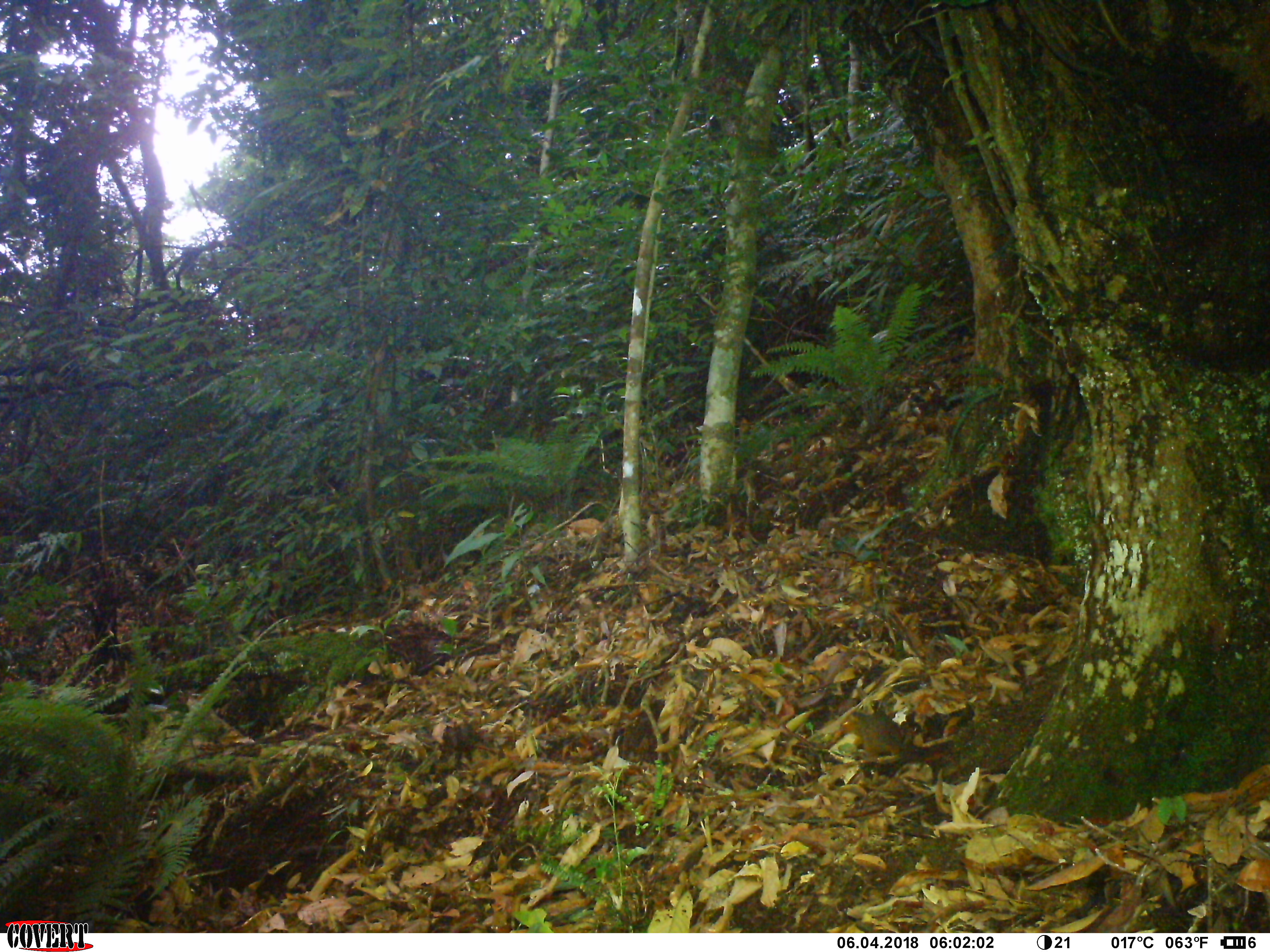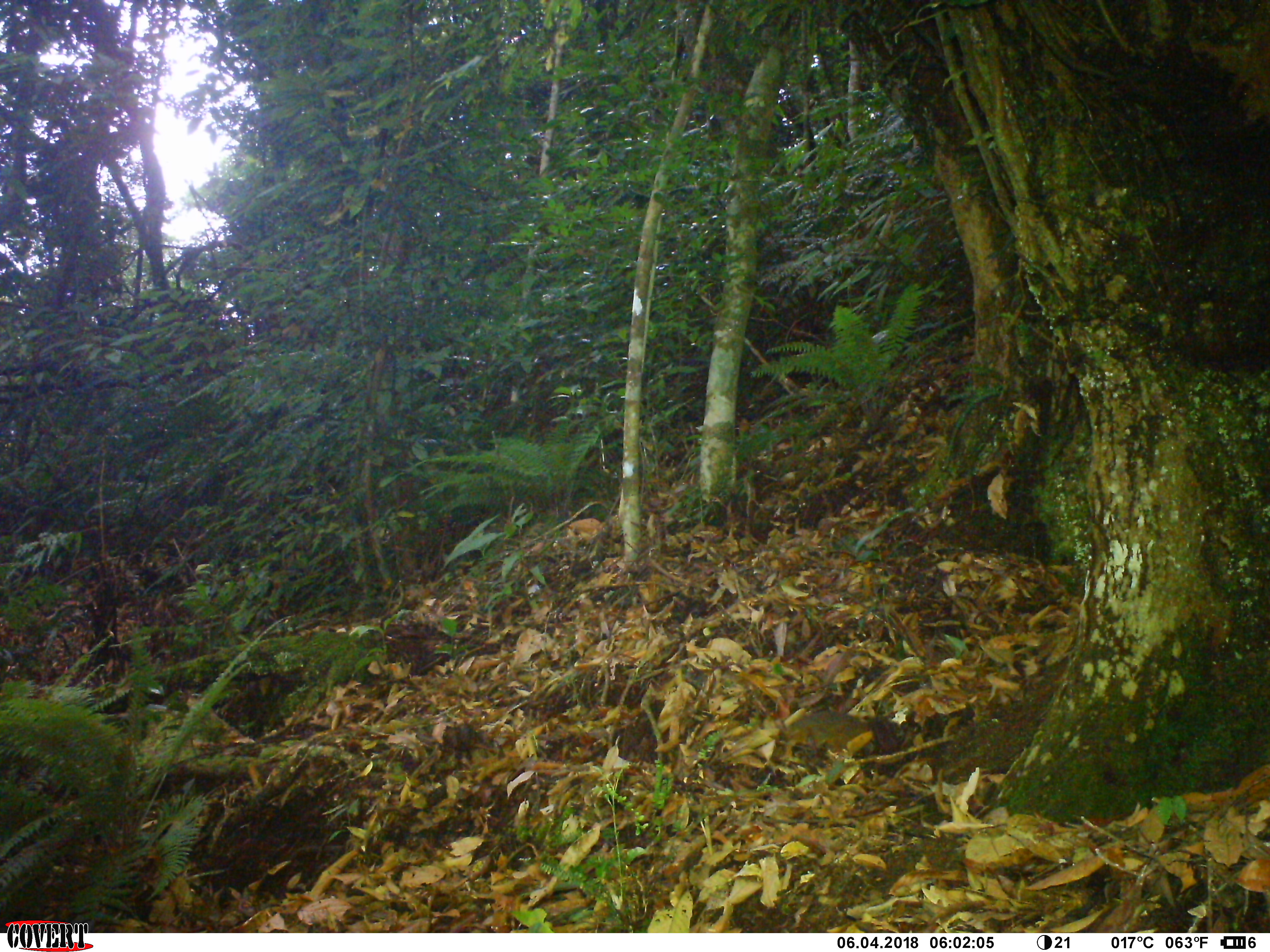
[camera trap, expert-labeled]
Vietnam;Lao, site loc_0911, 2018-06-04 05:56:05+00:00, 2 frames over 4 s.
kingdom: Animalia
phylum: Chordata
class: Mammalia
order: Rodentia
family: Sciuridae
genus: Dremomys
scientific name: Dremomys rufigenis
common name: red-cheeked squirrel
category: red cheeked squirrel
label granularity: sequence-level